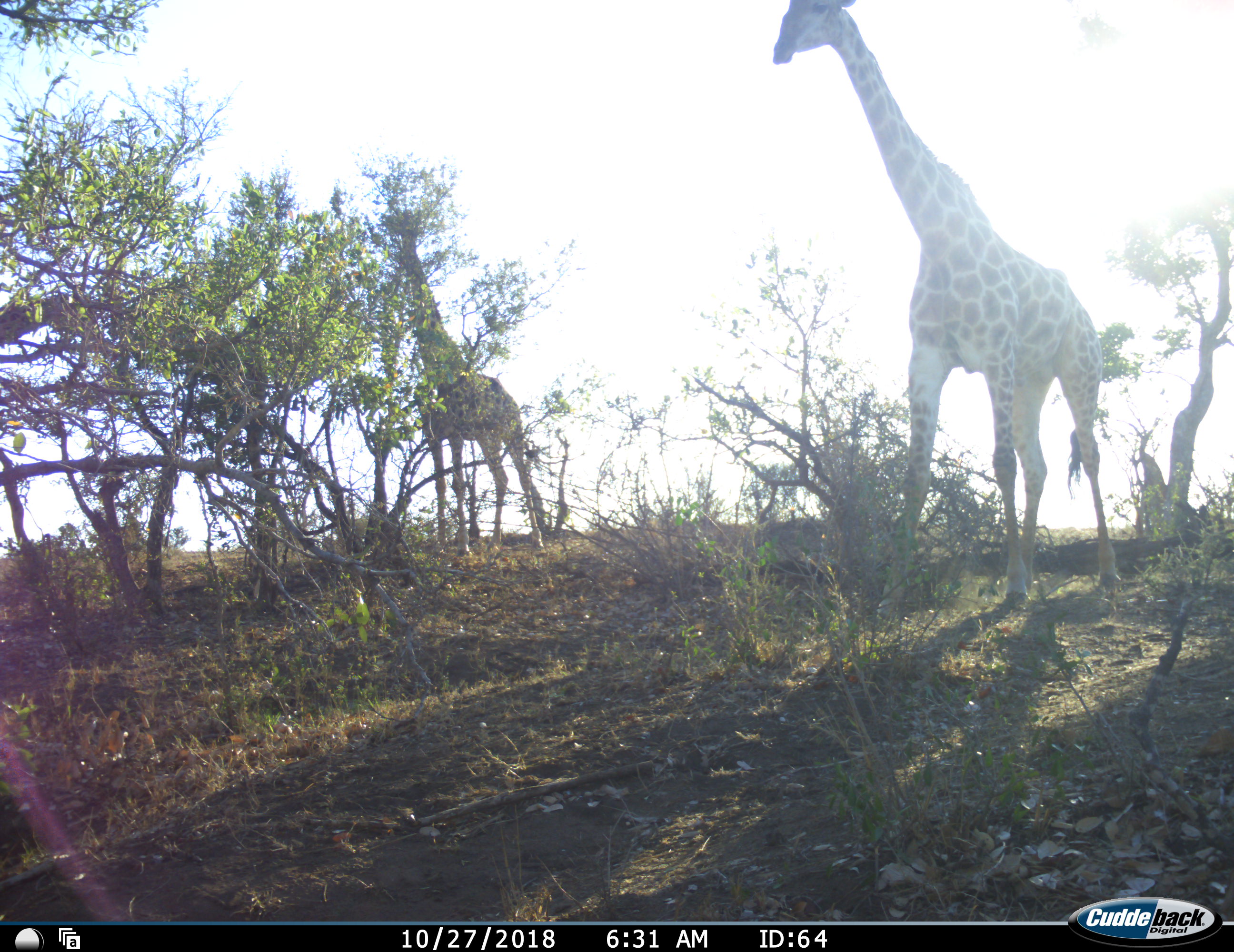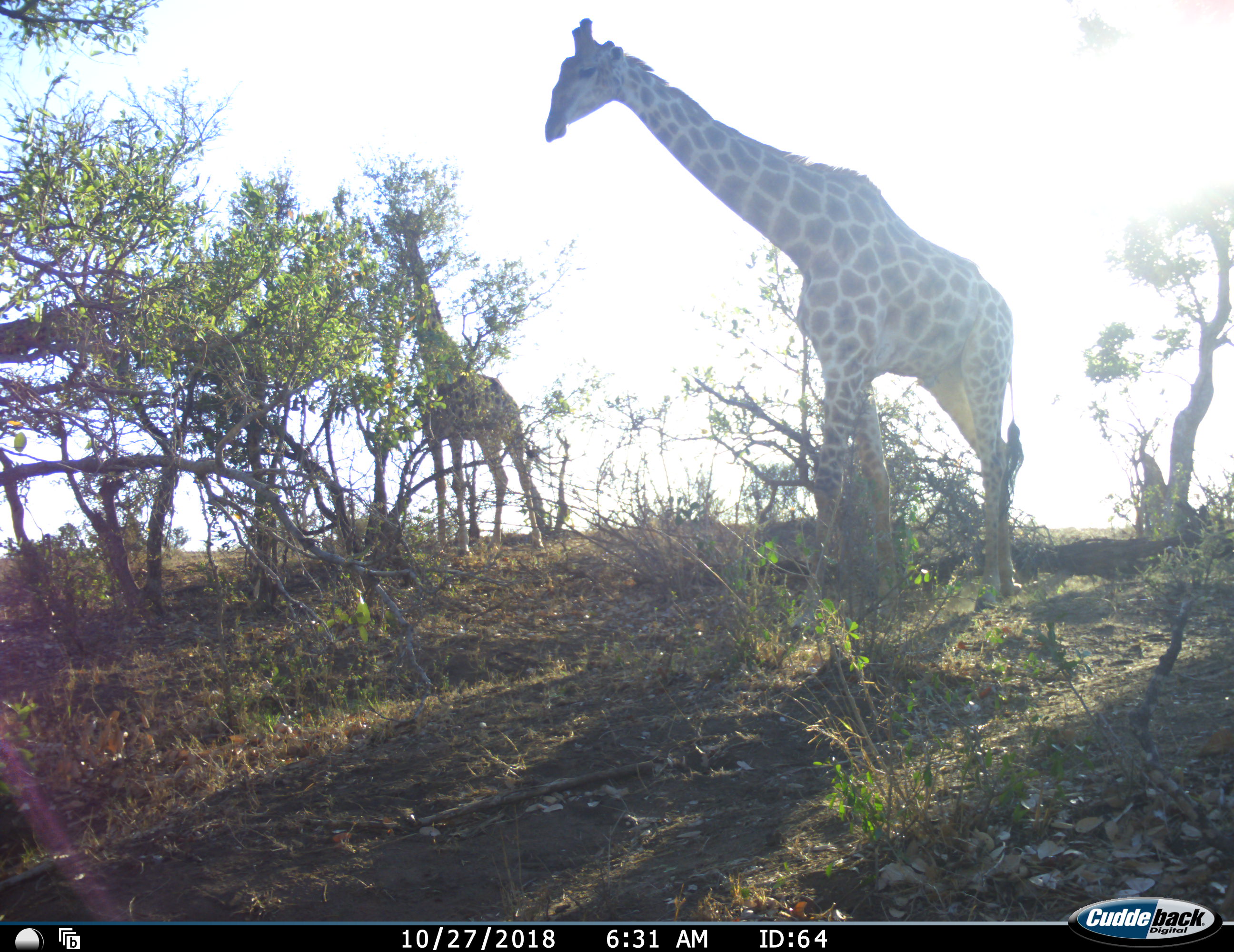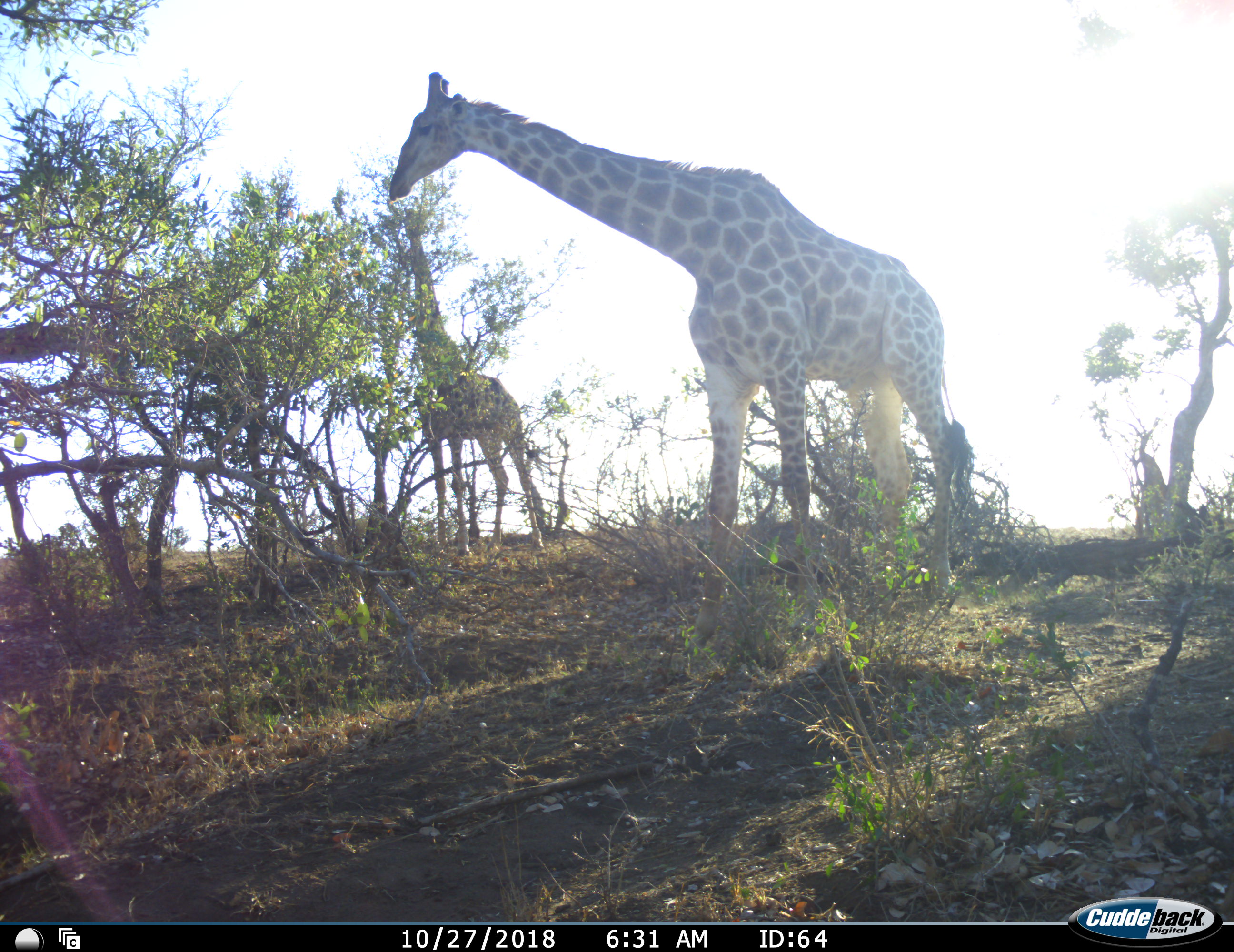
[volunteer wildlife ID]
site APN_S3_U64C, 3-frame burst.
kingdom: Animalia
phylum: Chordata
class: Mammalia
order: Artiodactyla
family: Giraffidae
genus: Giraffa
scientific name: Giraffa camelopardalis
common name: giraffe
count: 3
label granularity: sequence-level